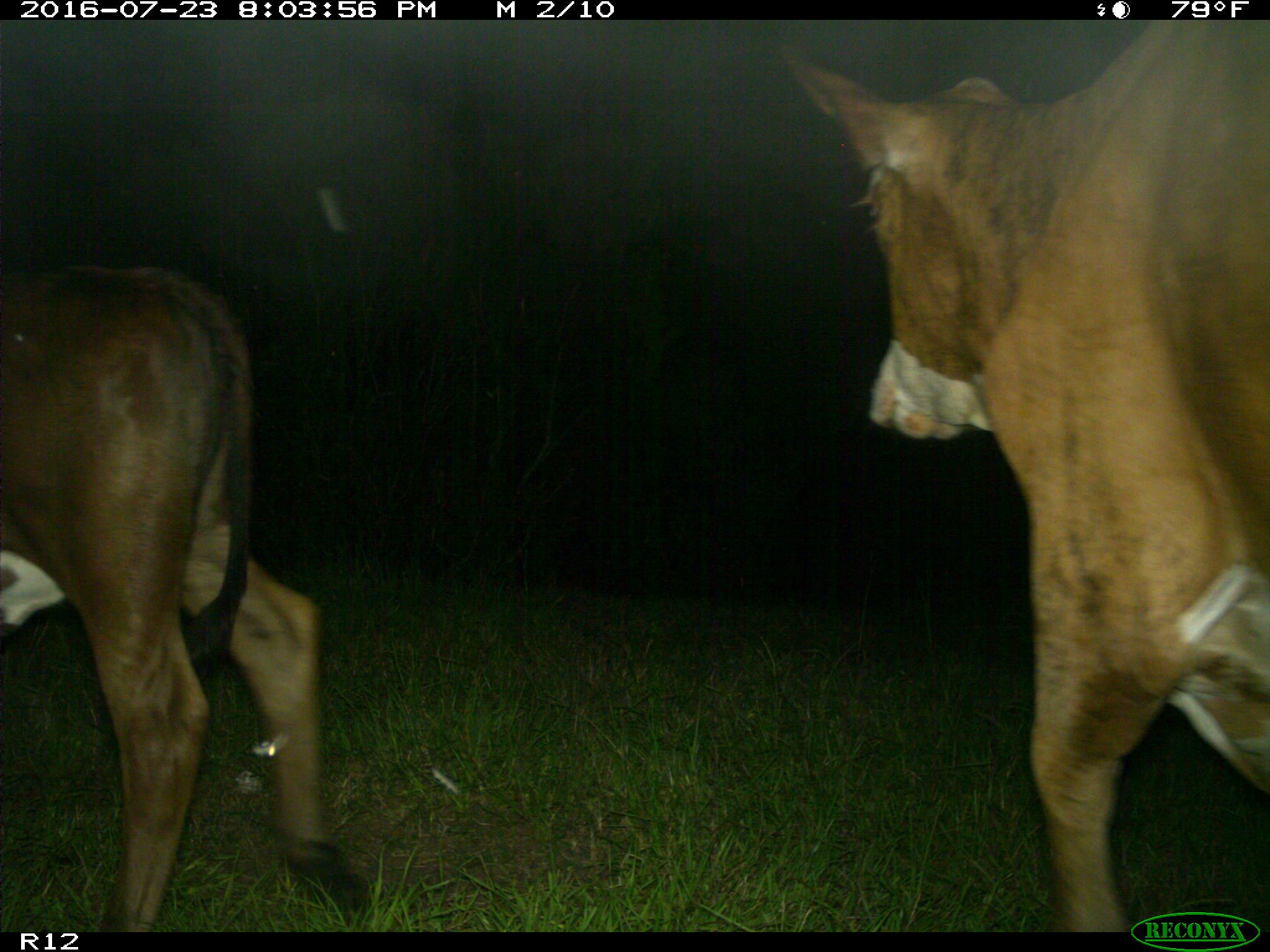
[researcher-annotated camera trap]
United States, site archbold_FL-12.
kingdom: Animalia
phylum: Chordata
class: Mammalia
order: Artiodactyla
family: Bovidae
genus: Bos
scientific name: Bos taurus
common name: domestic cow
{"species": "Bos taurus (domestic cow)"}